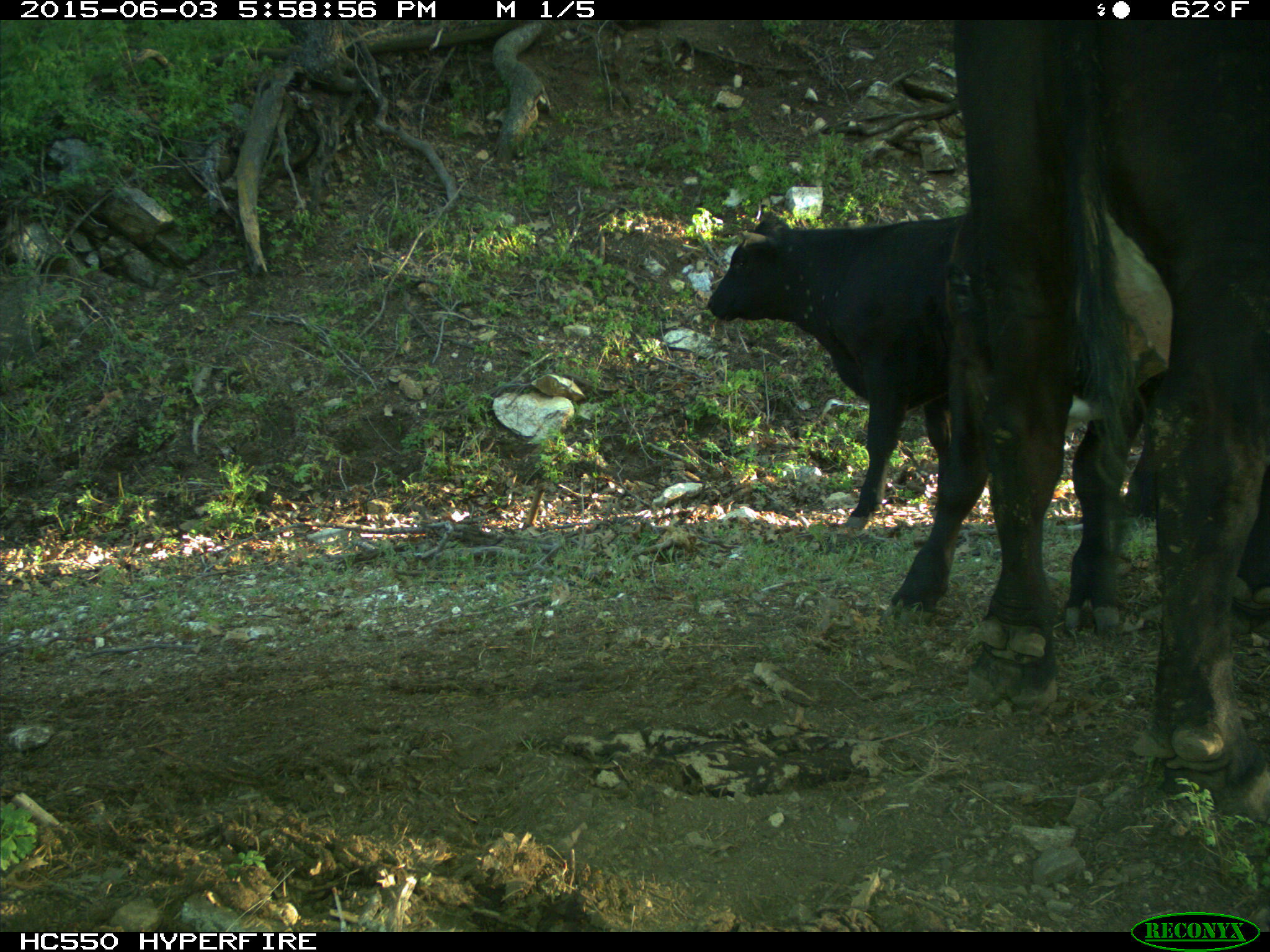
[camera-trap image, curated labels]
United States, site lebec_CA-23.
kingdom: Animalia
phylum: Chordata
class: Mammalia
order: Artiodactyla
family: Bovidae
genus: Bos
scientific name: Bos taurus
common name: domestic cow